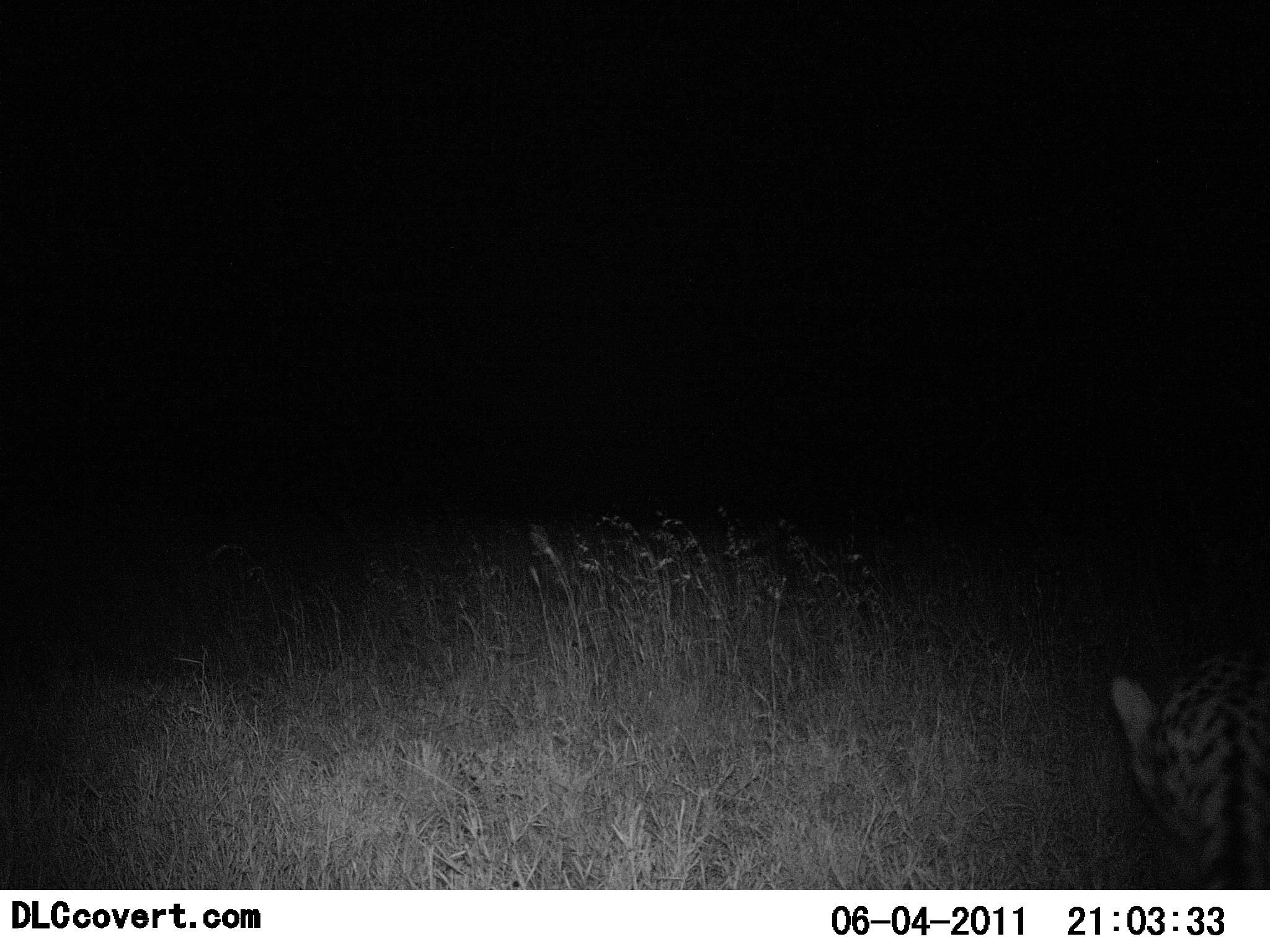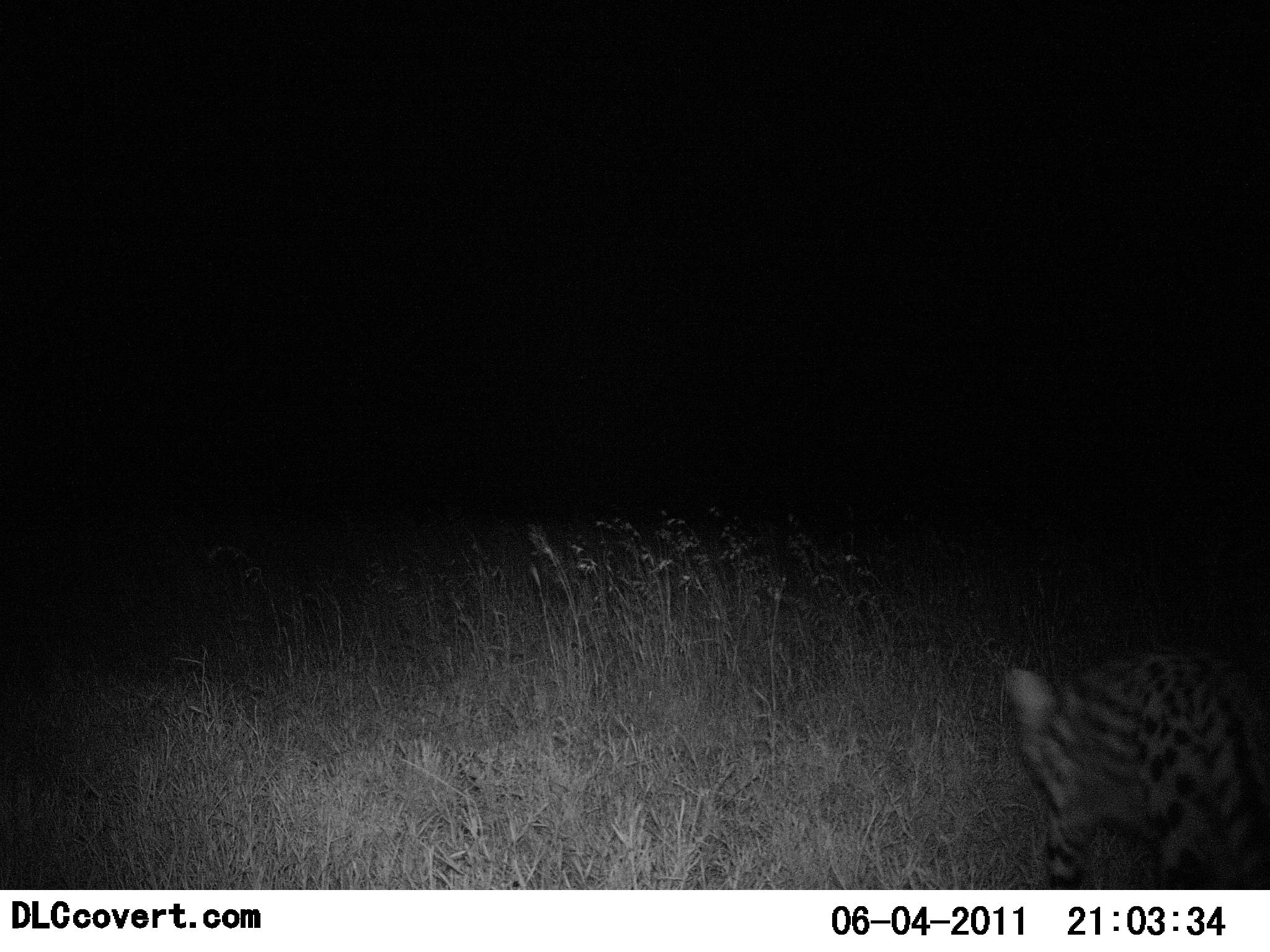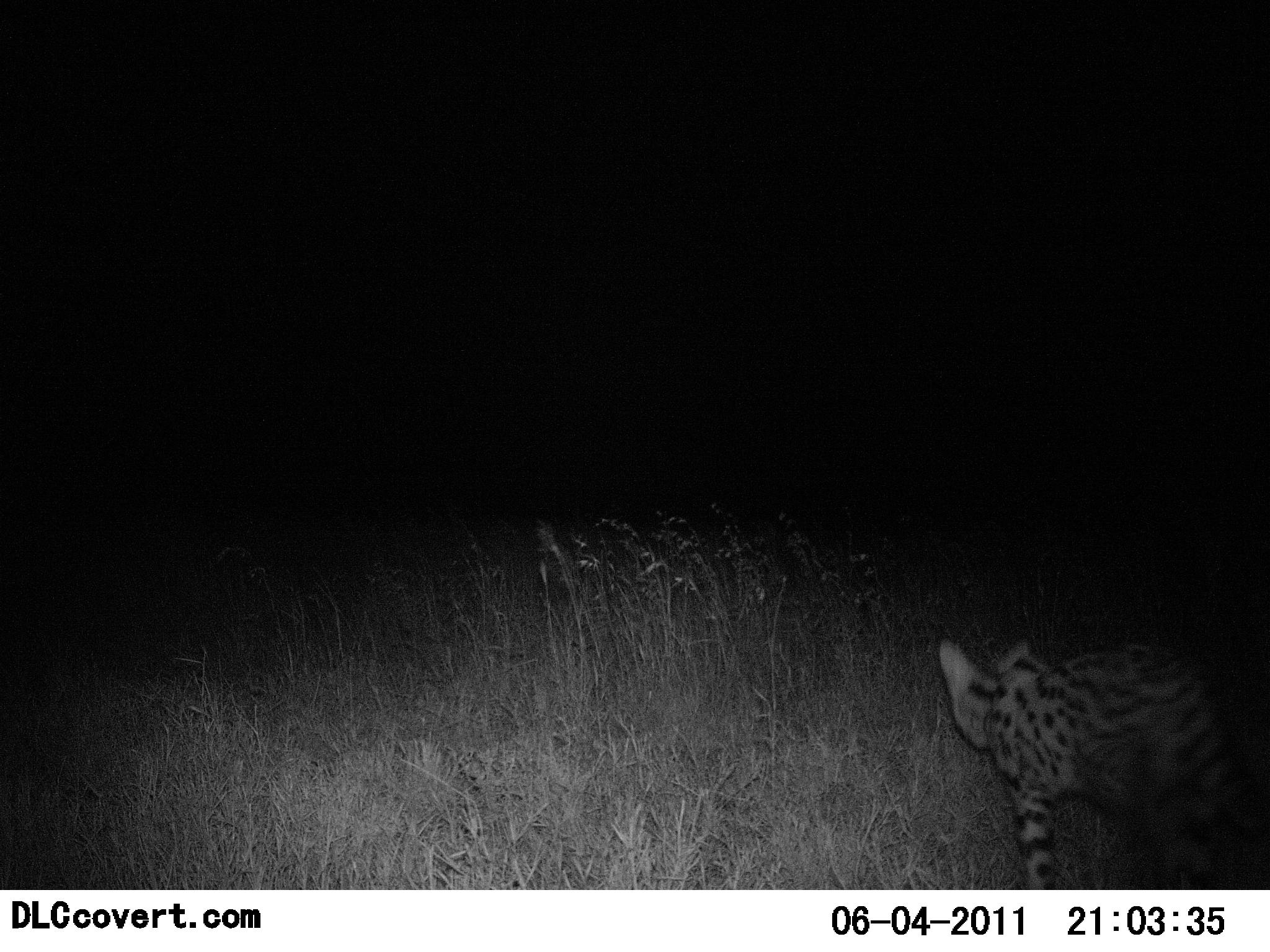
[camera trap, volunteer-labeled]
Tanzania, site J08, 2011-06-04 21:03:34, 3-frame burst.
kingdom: Animalia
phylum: Chordata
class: Mammalia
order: Carnivora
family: Felidae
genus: Leptailurus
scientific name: Leptailurus serval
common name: serval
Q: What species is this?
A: Serval (Leptailurus serval).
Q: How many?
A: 1.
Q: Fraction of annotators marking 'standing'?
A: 0%.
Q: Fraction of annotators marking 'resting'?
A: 0%.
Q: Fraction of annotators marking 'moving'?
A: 100%.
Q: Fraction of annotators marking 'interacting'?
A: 0%.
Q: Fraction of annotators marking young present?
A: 0%.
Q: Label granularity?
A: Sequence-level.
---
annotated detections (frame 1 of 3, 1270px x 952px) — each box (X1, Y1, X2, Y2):
animal: (1105, 637, 1269, 889)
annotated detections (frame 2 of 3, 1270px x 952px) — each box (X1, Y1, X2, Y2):
animal: (999, 642, 1270, 891)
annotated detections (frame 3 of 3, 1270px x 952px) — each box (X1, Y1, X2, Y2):
animal: (933, 632, 1270, 889)